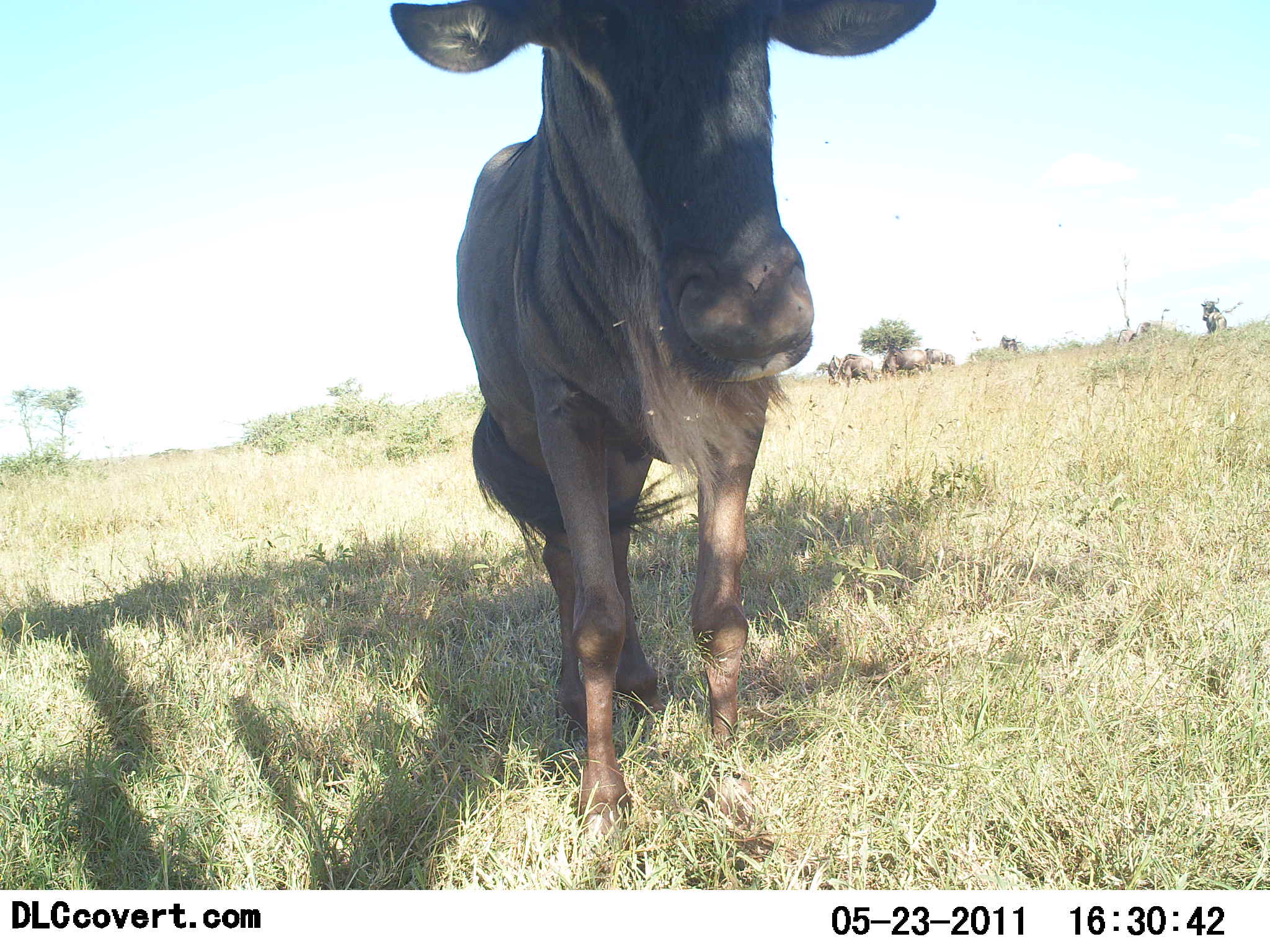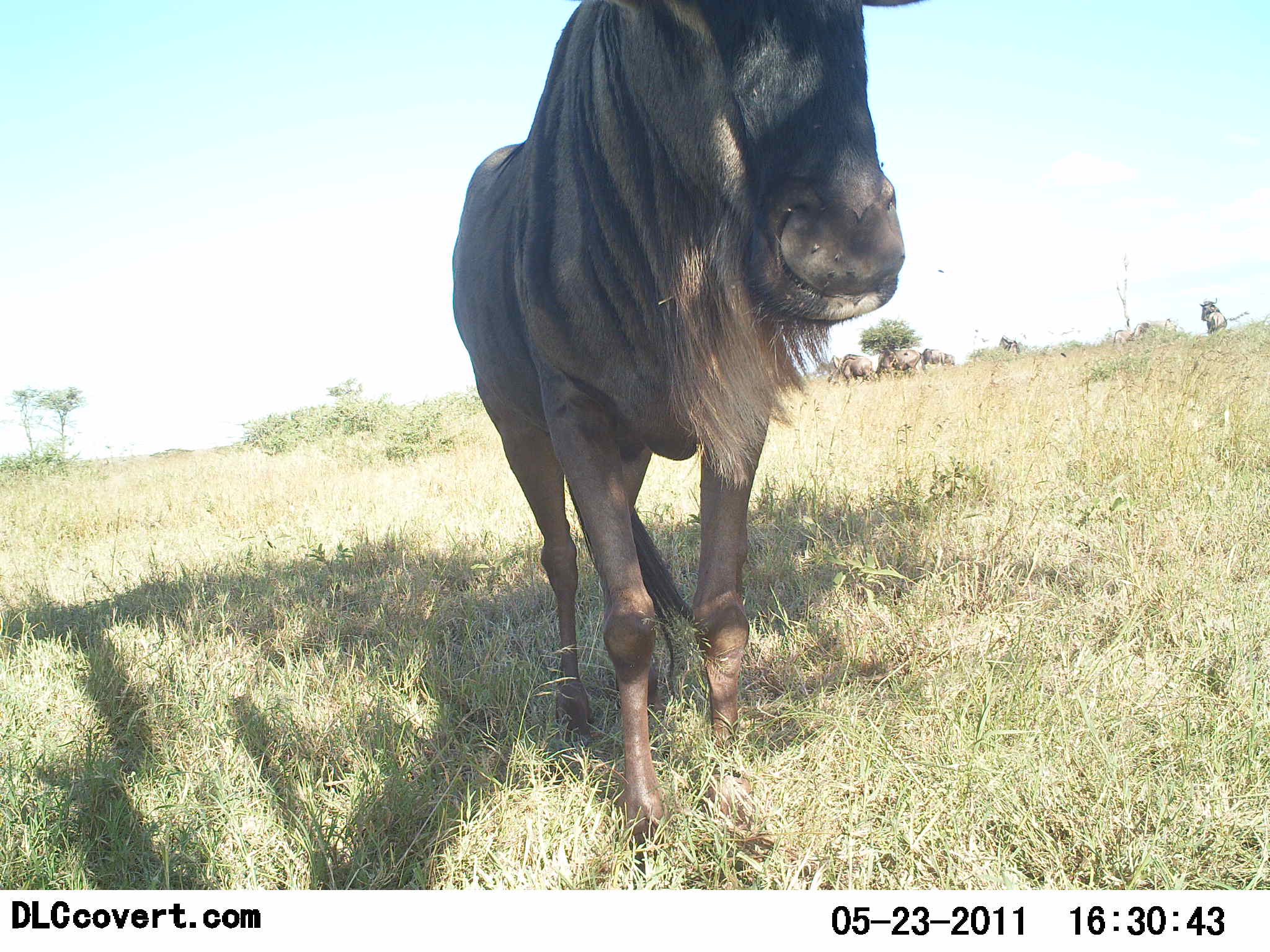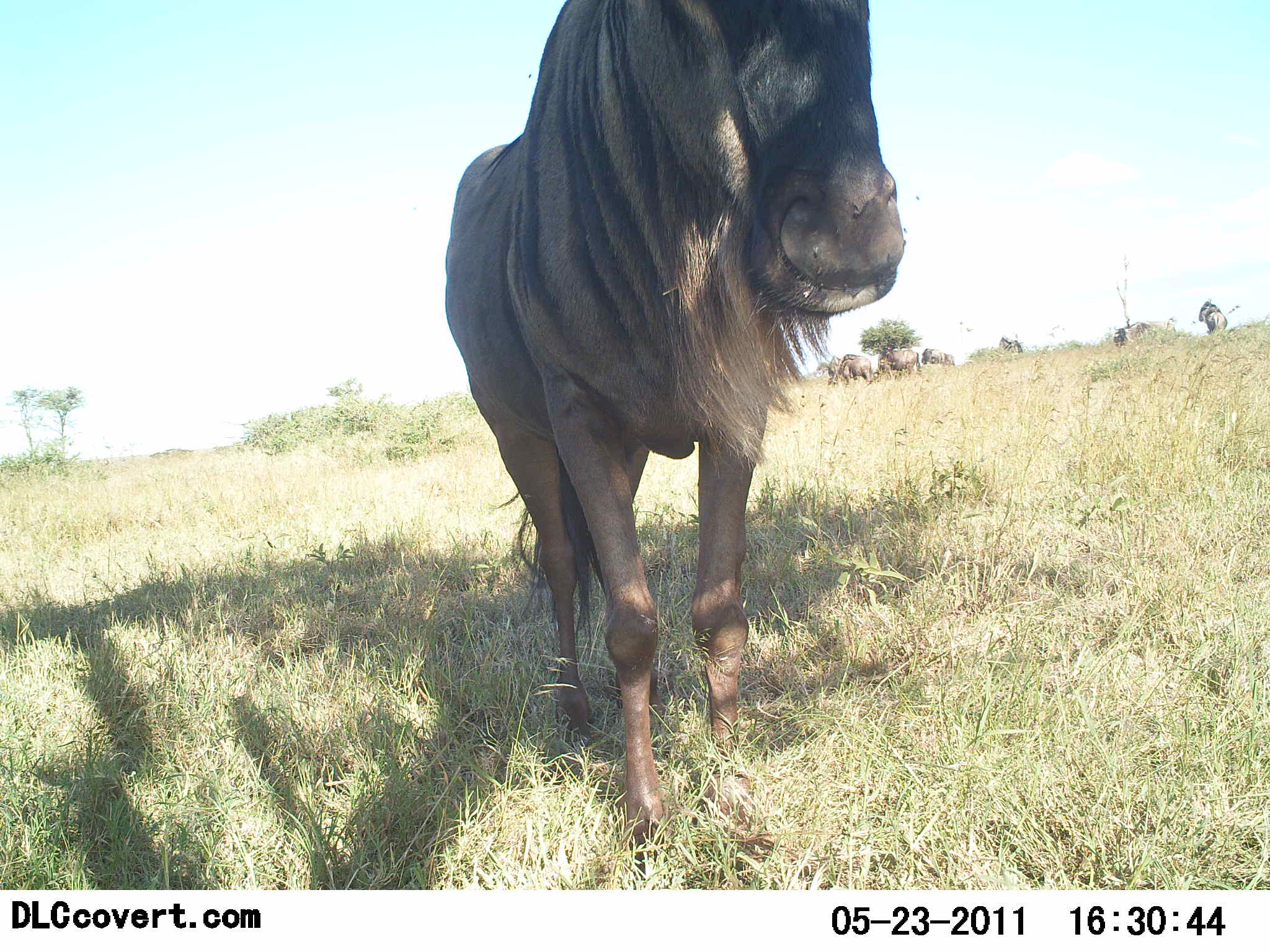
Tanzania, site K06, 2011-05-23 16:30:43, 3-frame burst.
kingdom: Animalia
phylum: Chordata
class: Mammalia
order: Artiodactyla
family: Bovidae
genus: Connochaetes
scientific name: Connochaetes taurinus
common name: blue wildebeest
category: wildebeest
Wildebeest (blue wildebeest) (Connochaetes taurinus), count 7. Behavior (volunteer vote fractions): standing 85%, resting 23%, moving 0%, interacting 0%. Young present (vote fraction): 0%. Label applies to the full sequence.